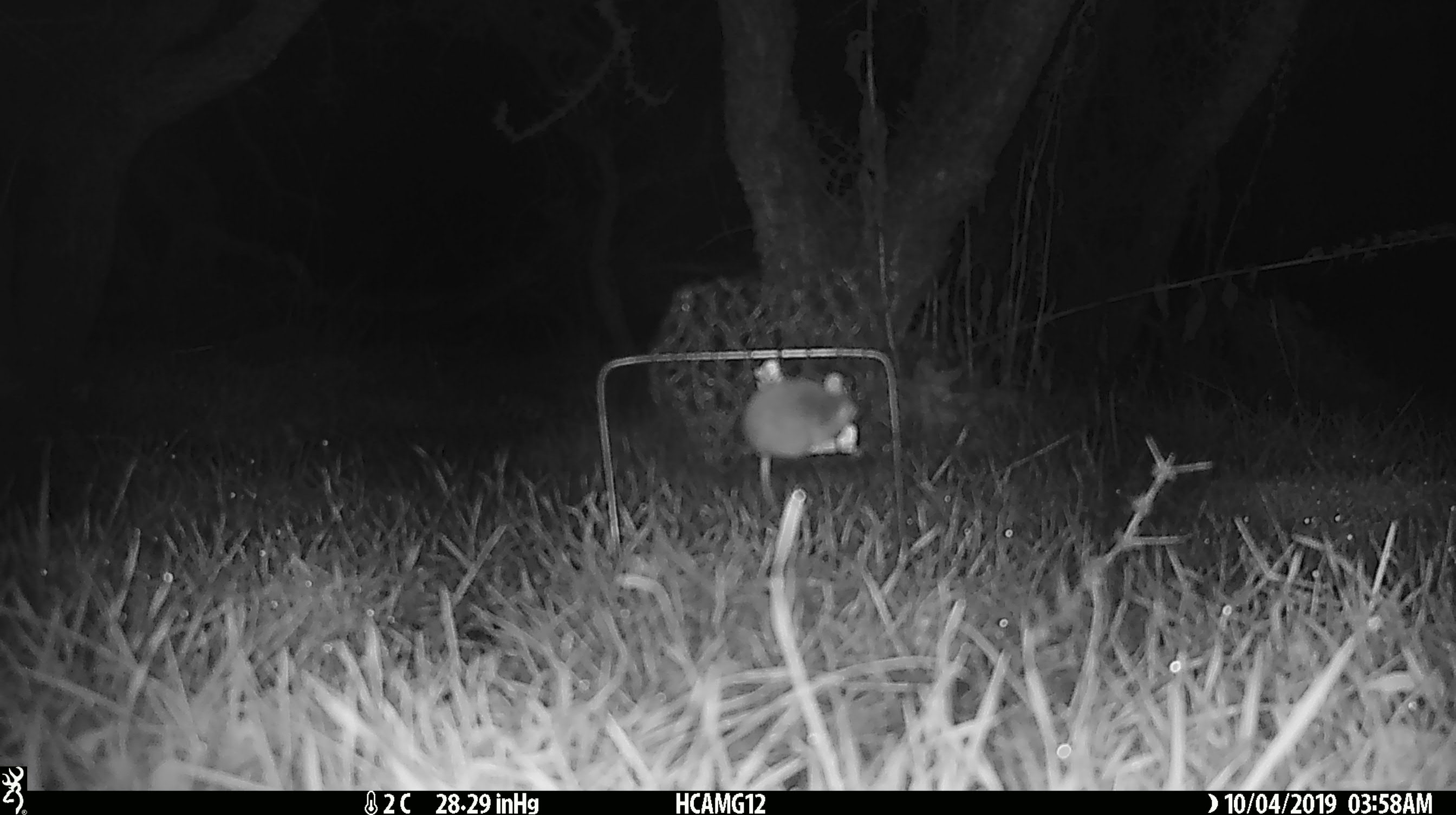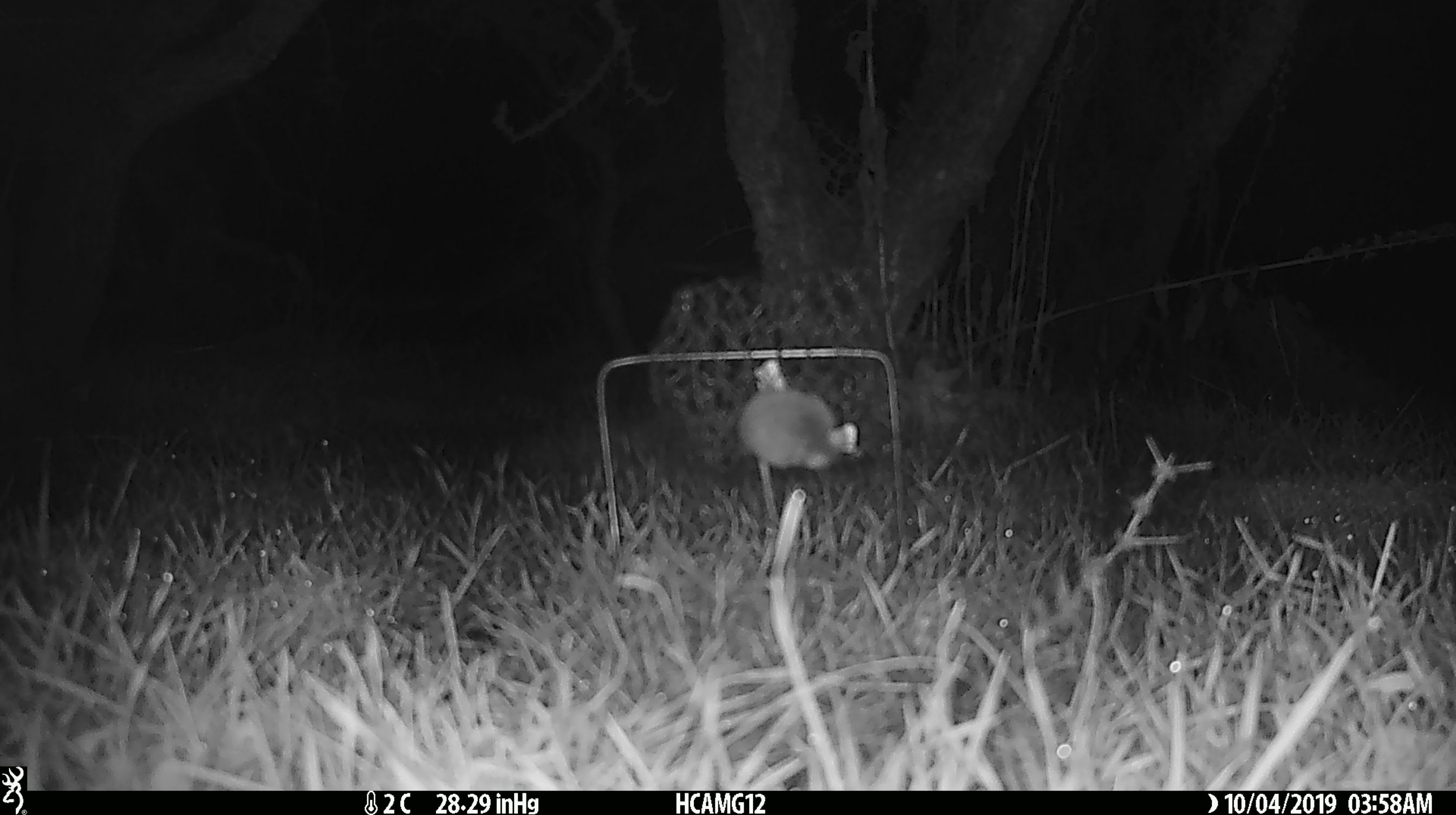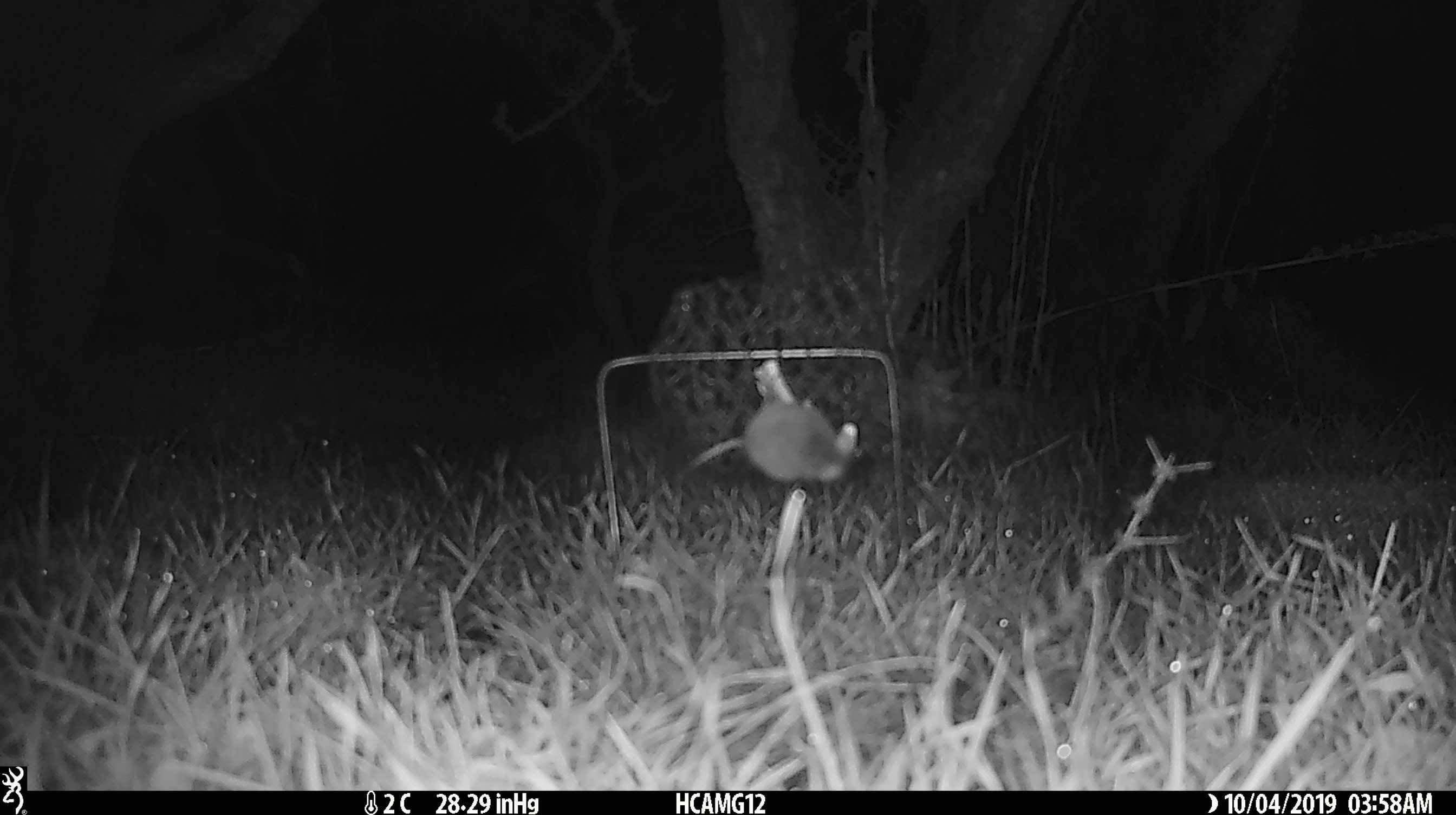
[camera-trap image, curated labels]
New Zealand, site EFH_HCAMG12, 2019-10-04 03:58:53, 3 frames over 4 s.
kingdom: Animalia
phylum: Chordata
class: Mammalia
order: Rodentia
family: Muridae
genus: Mus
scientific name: Mus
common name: mouse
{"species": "mouse (Mus)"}